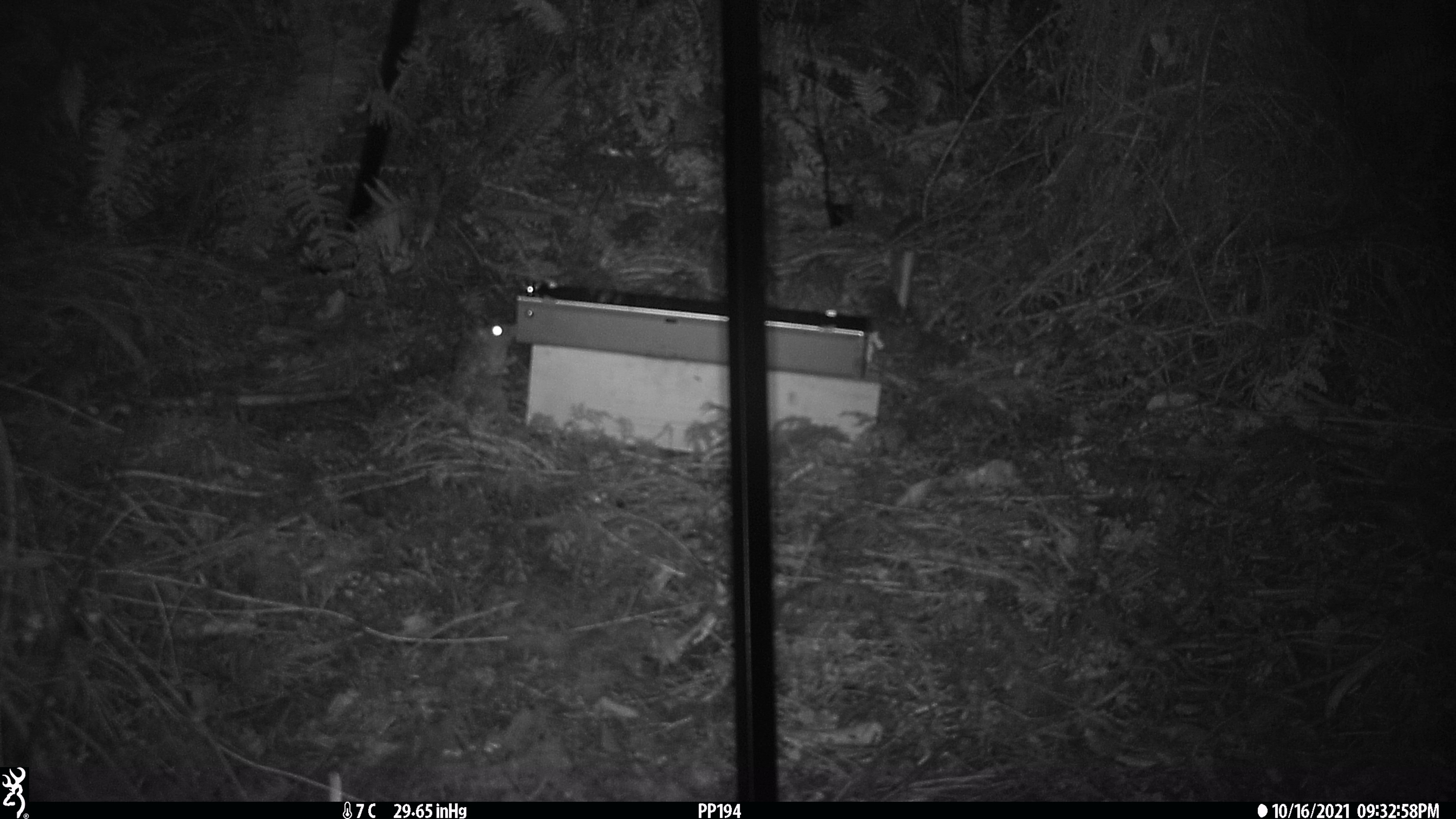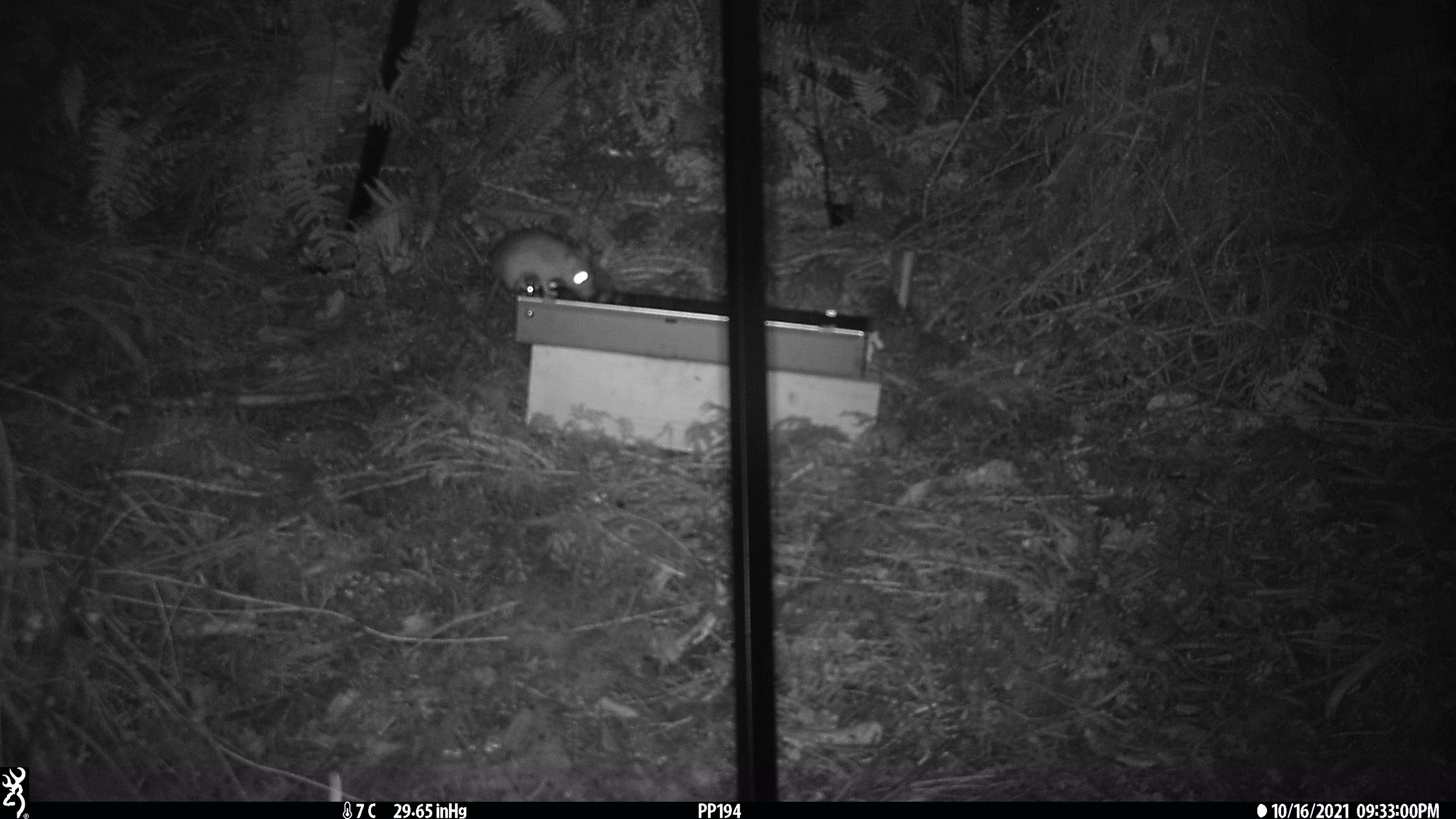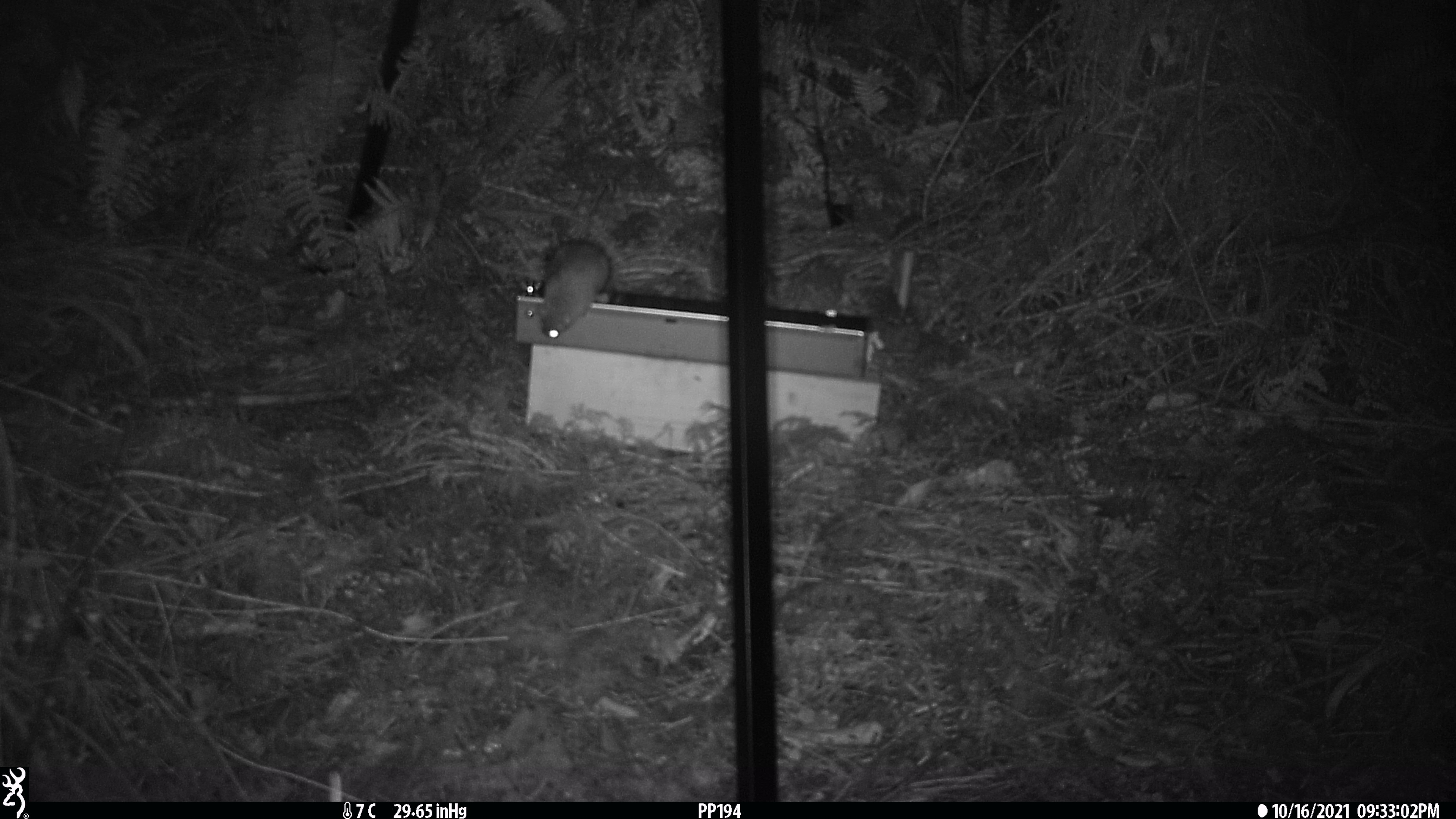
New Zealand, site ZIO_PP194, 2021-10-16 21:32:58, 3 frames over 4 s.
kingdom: Animalia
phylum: Chordata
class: Mammalia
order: Rodentia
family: Muridae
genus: Rattus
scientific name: Rattus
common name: rat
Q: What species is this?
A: Rat (Rattus).